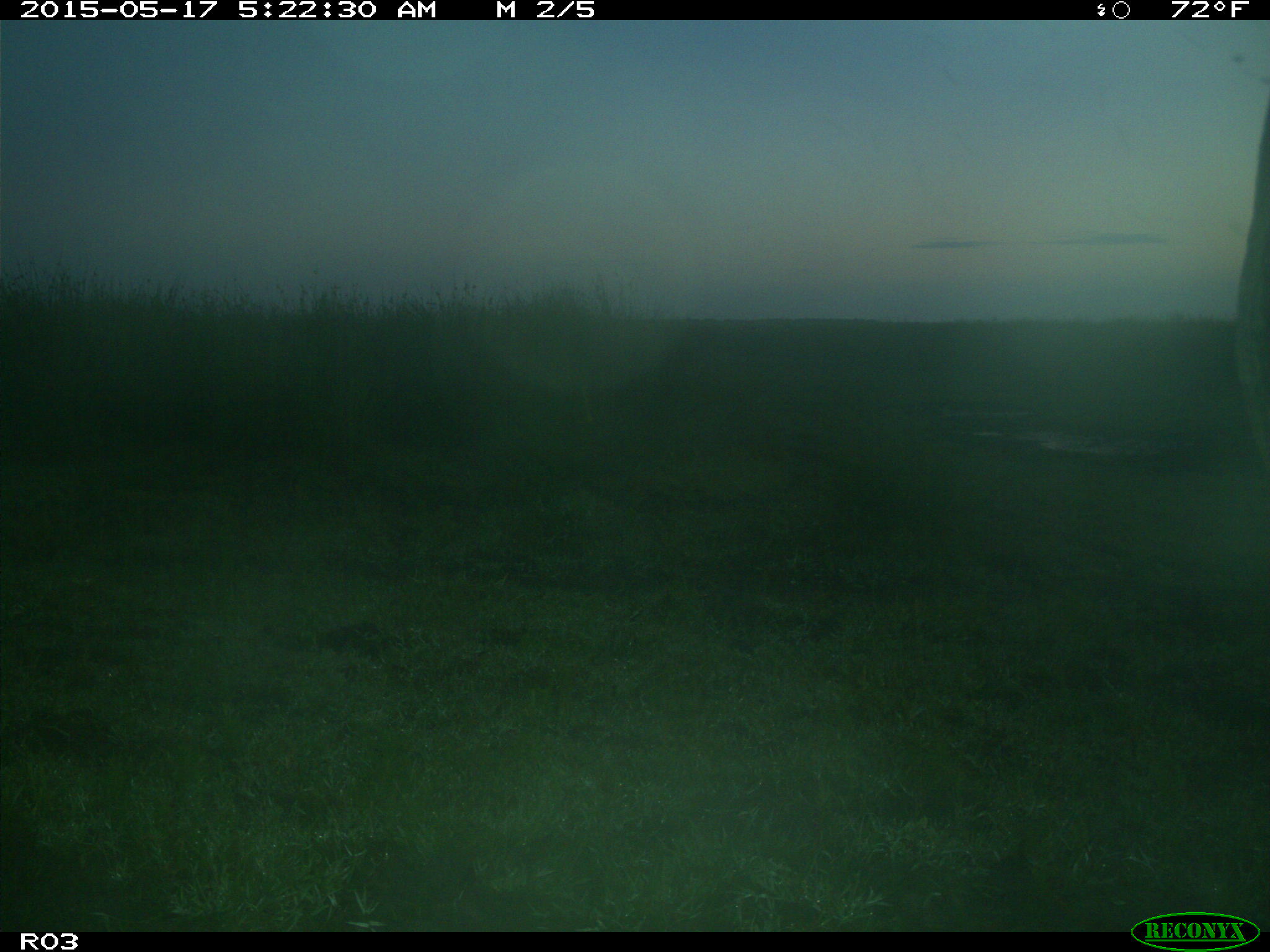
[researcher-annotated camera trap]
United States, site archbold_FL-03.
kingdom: Animalia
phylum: Chordata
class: Mammalia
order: Artiodactyla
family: Bovidae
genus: Bos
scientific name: Bos taurus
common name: domestic cow